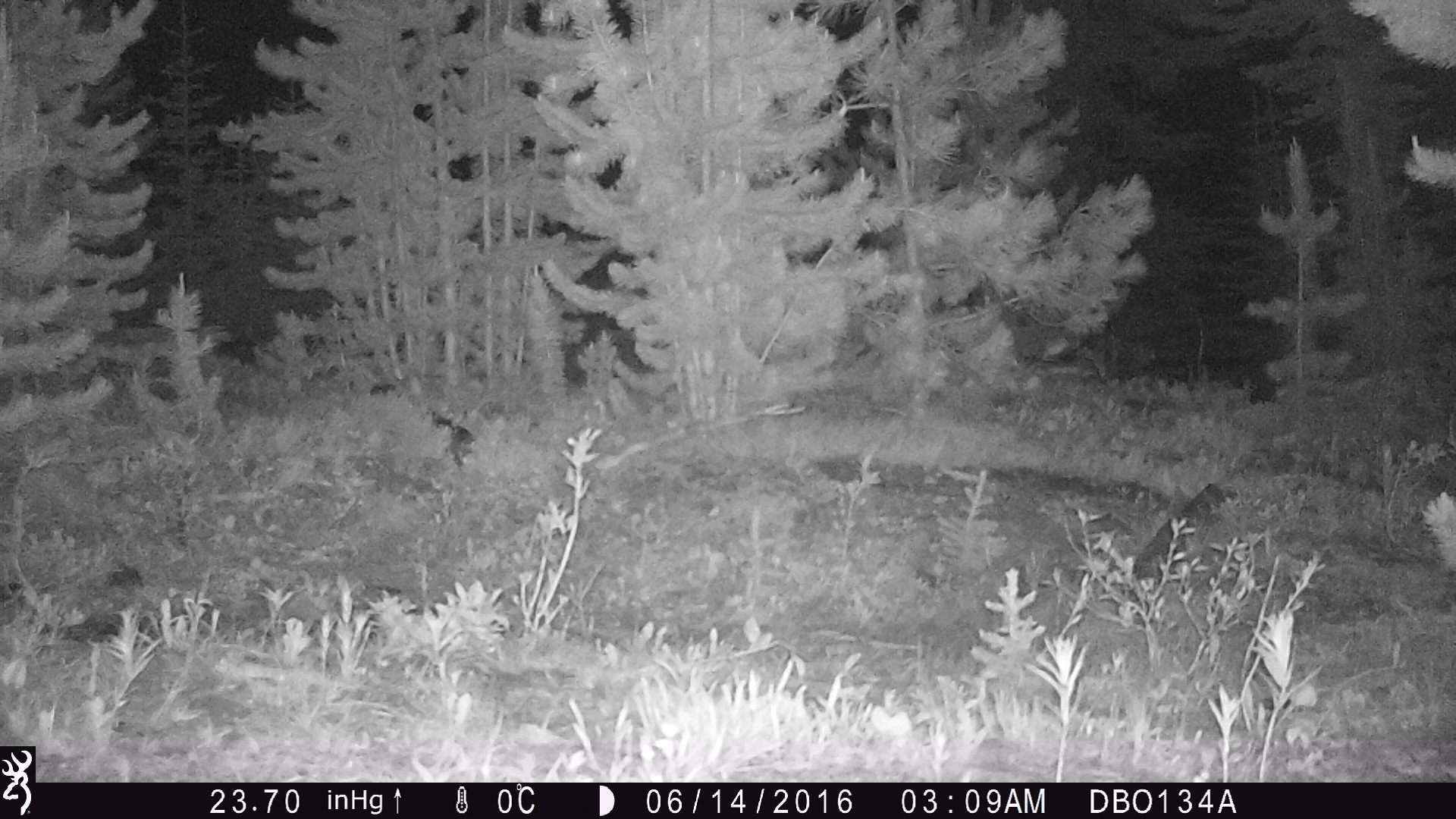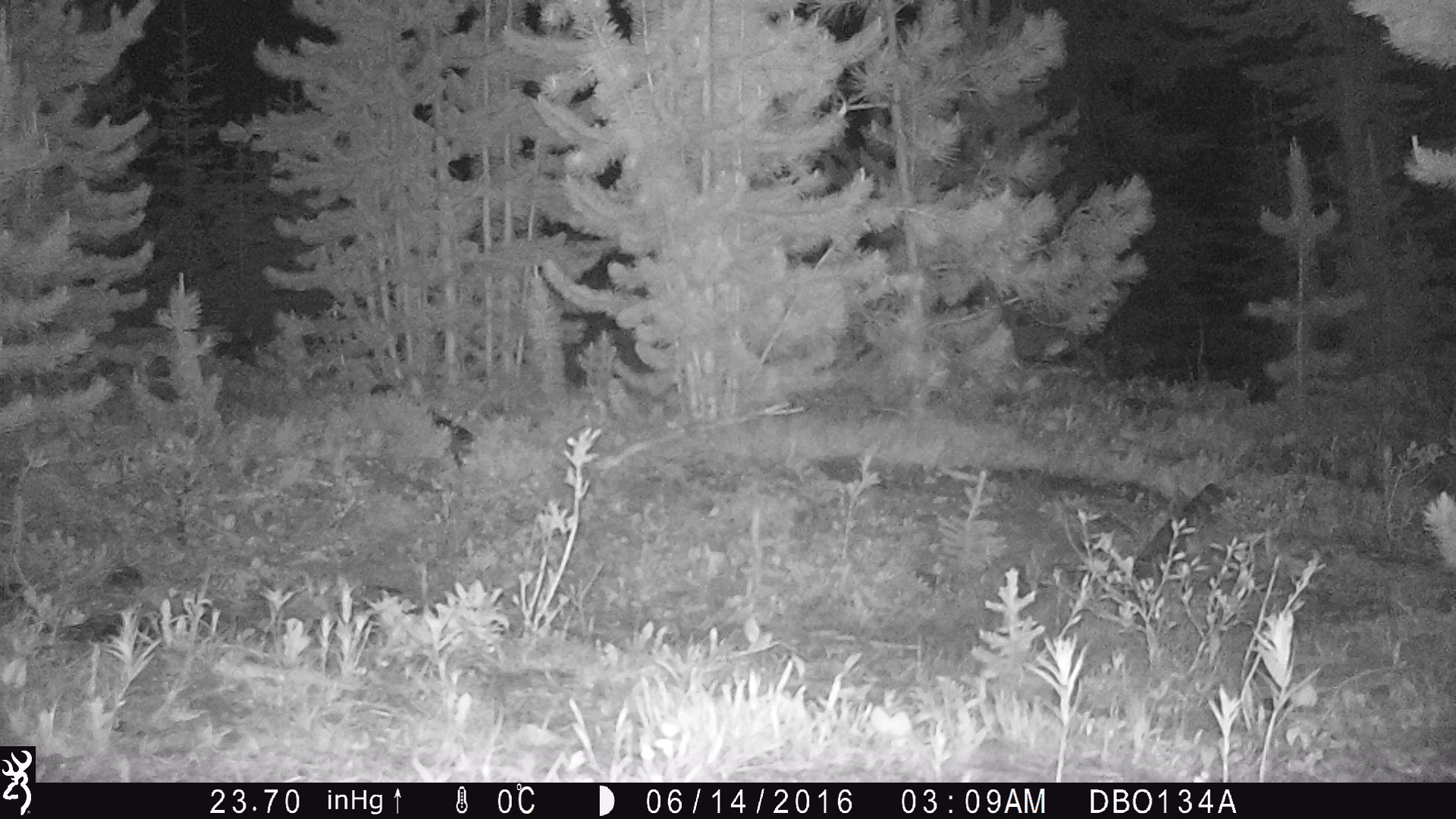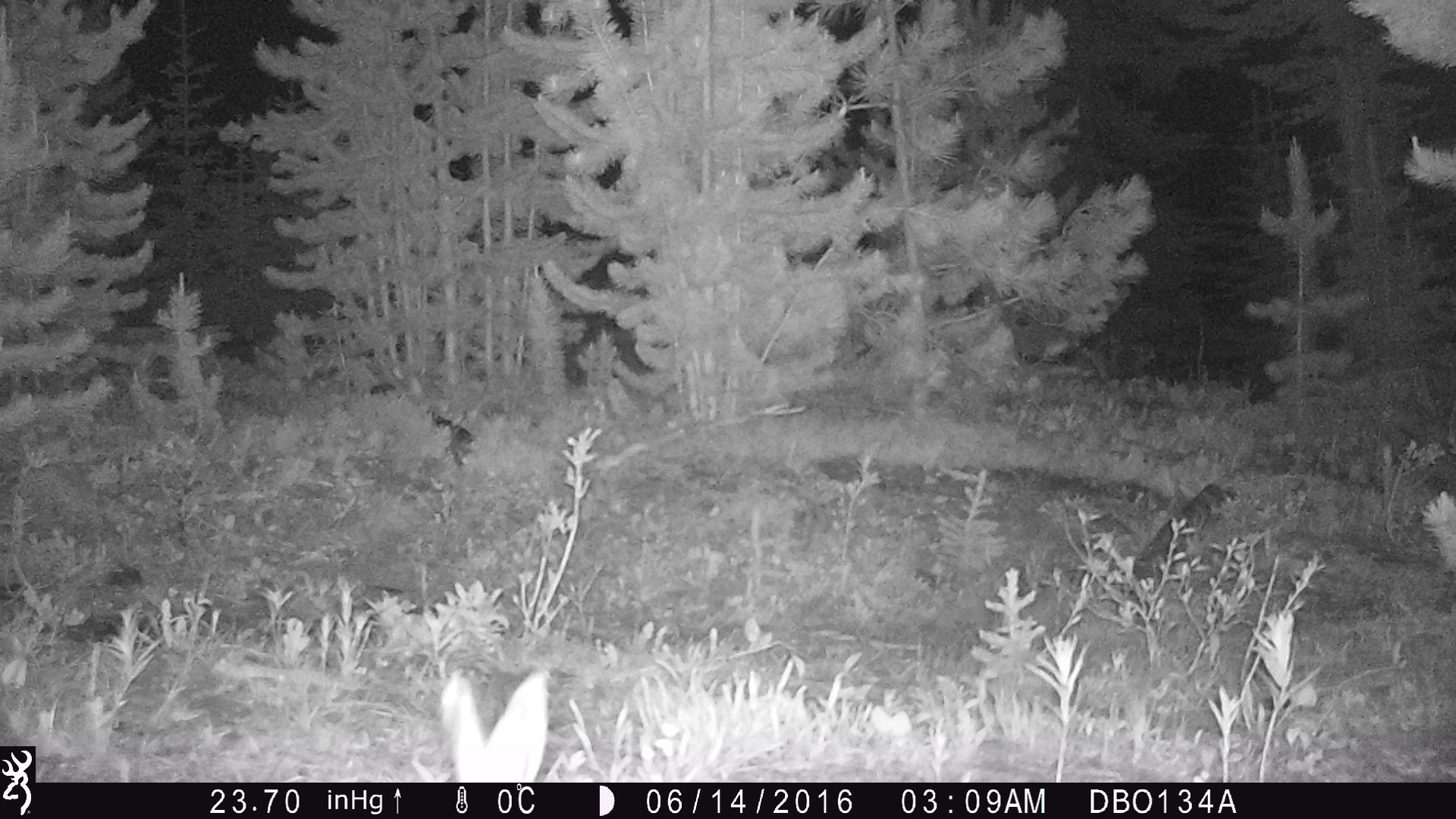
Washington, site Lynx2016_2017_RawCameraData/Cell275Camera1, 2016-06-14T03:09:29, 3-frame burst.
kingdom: Animalia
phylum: Chordata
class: Mammalia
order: Lagomorpha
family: Leporidae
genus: Lepus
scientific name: Lepus americanus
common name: snowshoe hare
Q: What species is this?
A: Lepus americanus (snowshoe hare).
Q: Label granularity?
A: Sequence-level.